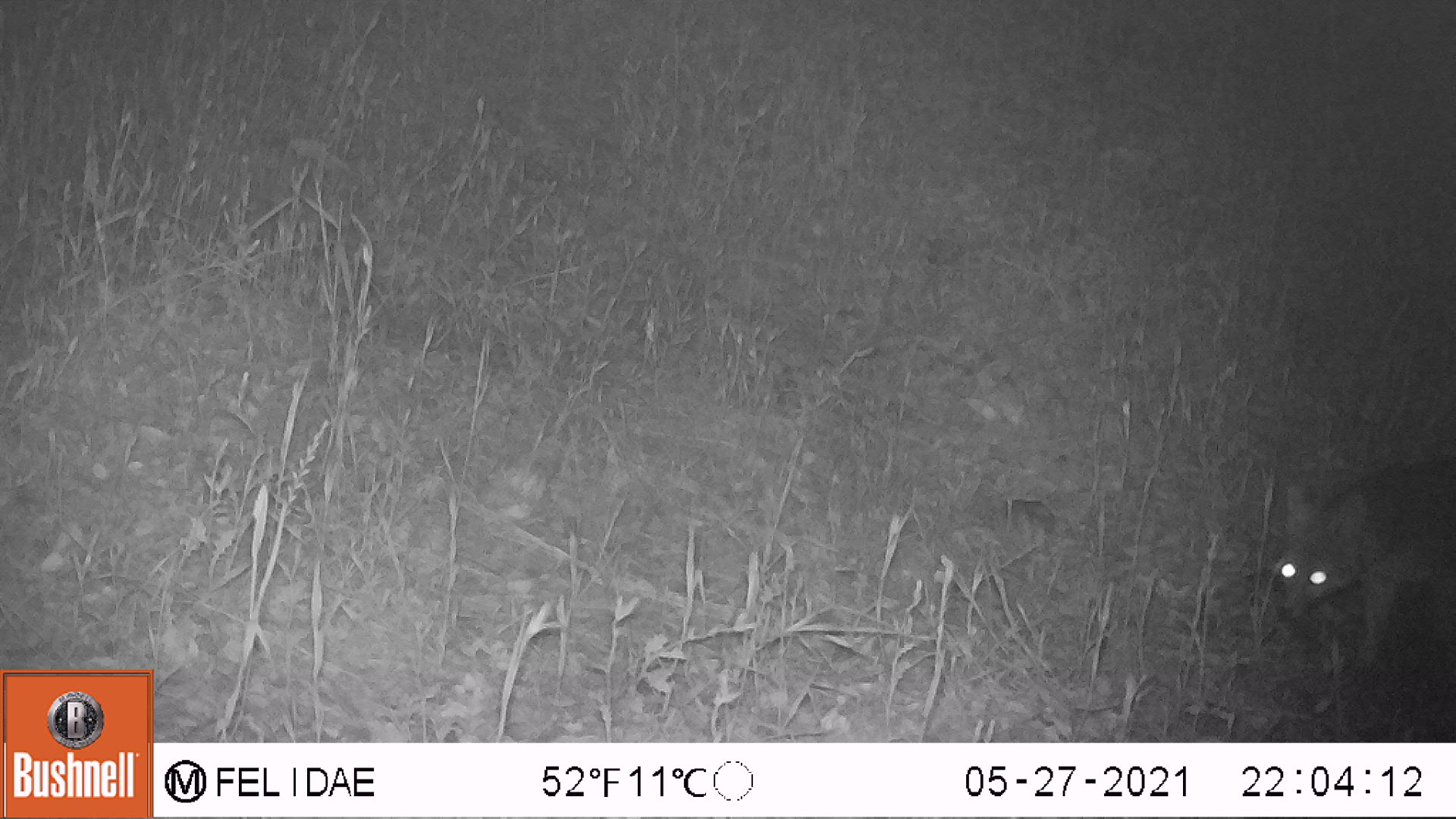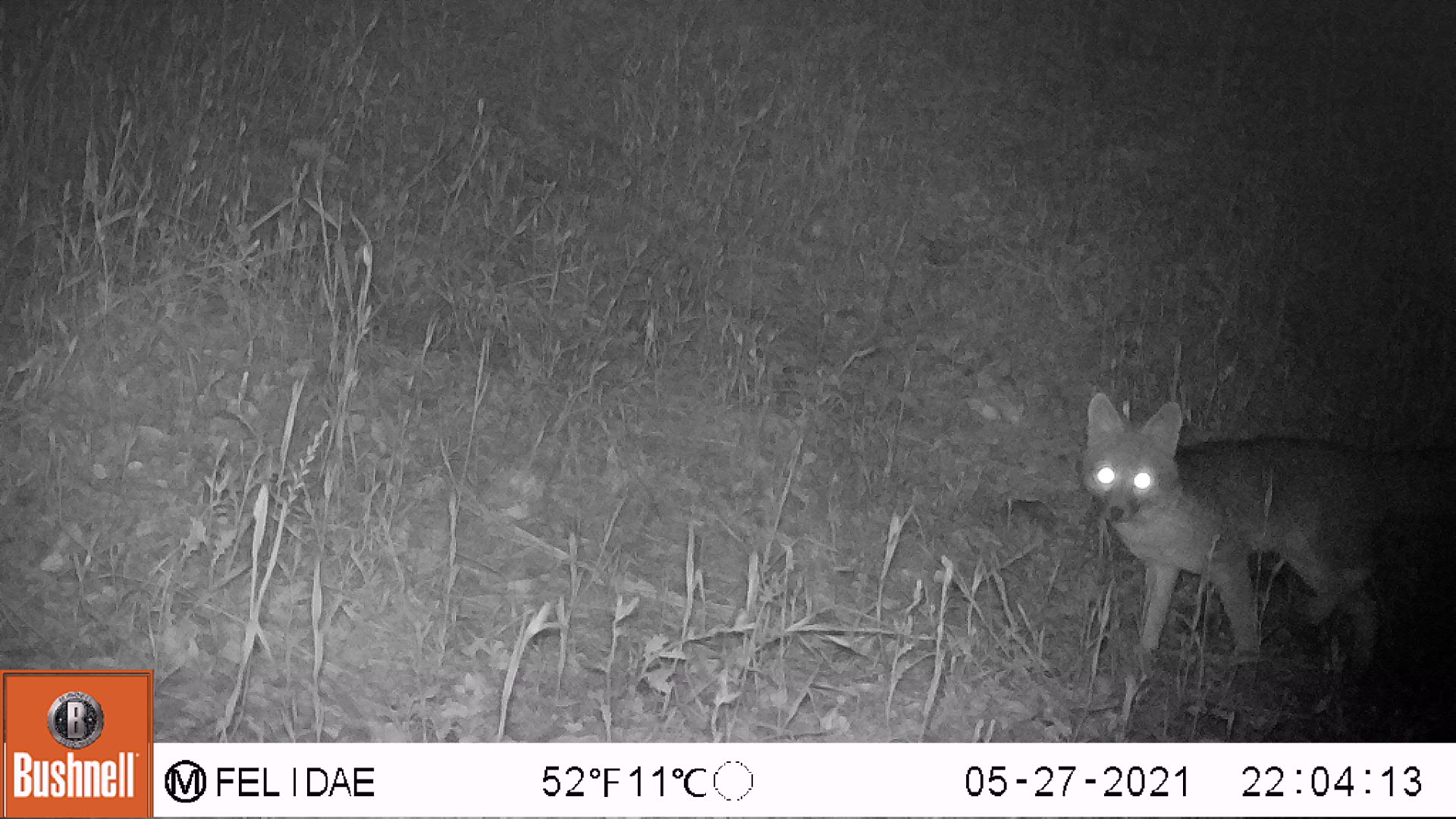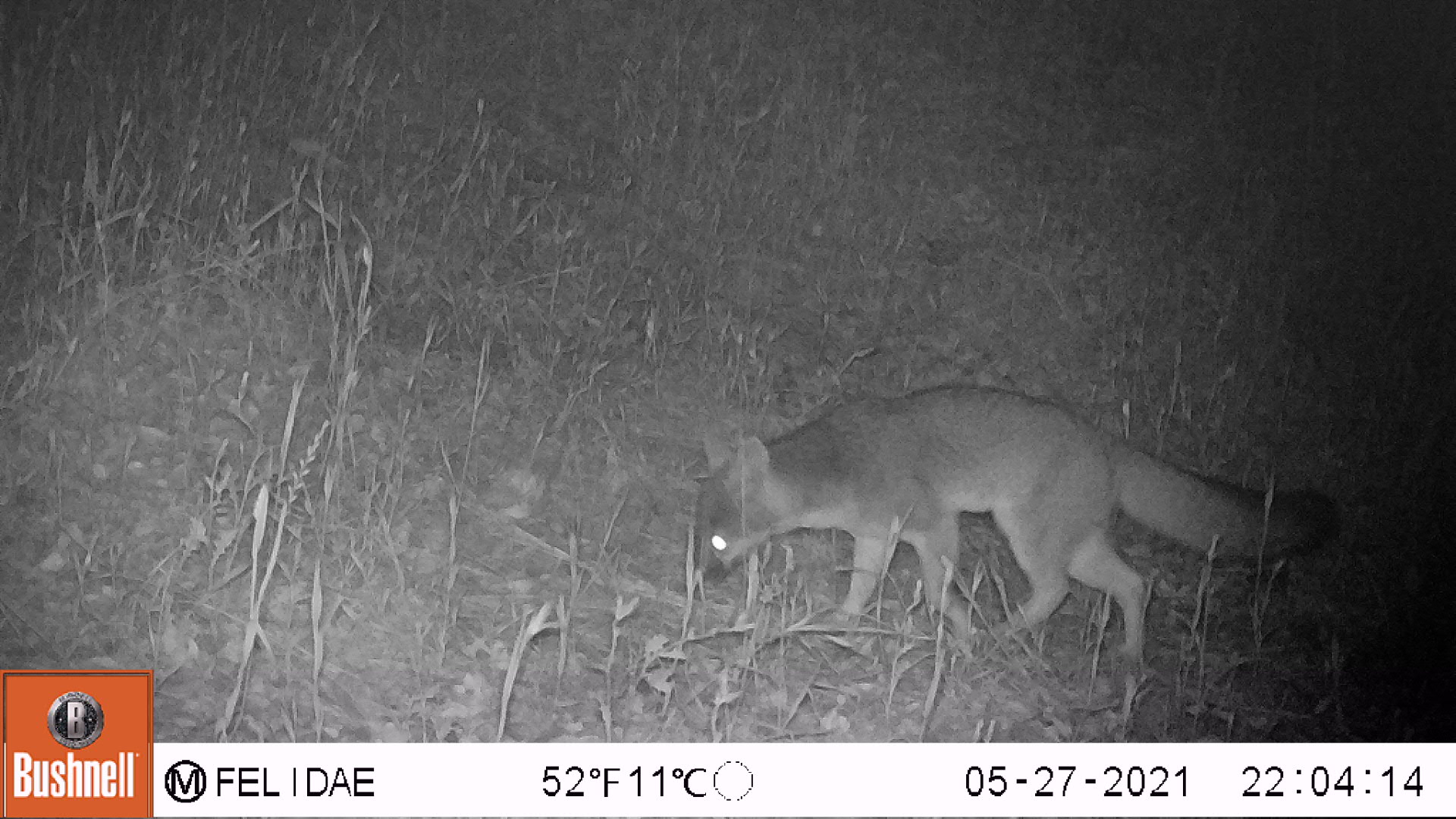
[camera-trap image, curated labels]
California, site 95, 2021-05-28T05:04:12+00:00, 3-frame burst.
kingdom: Animalia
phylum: Chordata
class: Mammalia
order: Carnivora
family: Canidae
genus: Canis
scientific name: Canis latrans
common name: coyote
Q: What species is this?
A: Coyote (Canis latrans).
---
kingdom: Animalia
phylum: Chordata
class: Mammalia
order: Carnivora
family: Canidae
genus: Urocyon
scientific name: Urocyon cinereoargenteus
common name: gray fox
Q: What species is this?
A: Gray fox (Urocyon cinereoargenteus).